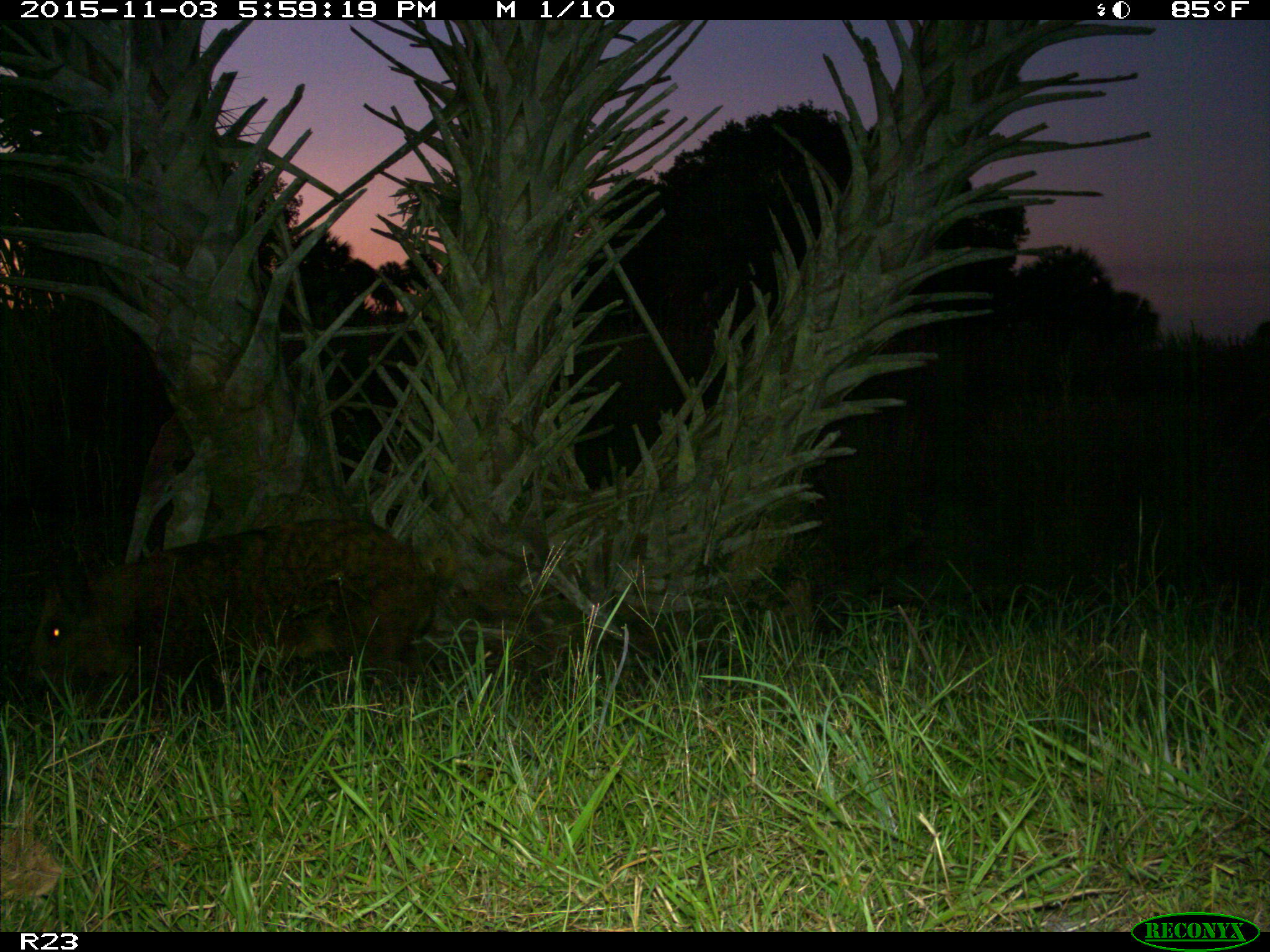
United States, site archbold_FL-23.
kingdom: Animalia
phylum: Chordata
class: Mammalia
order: Artiodactyla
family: Suidae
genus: Sus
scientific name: Sus scrofa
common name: wild boar